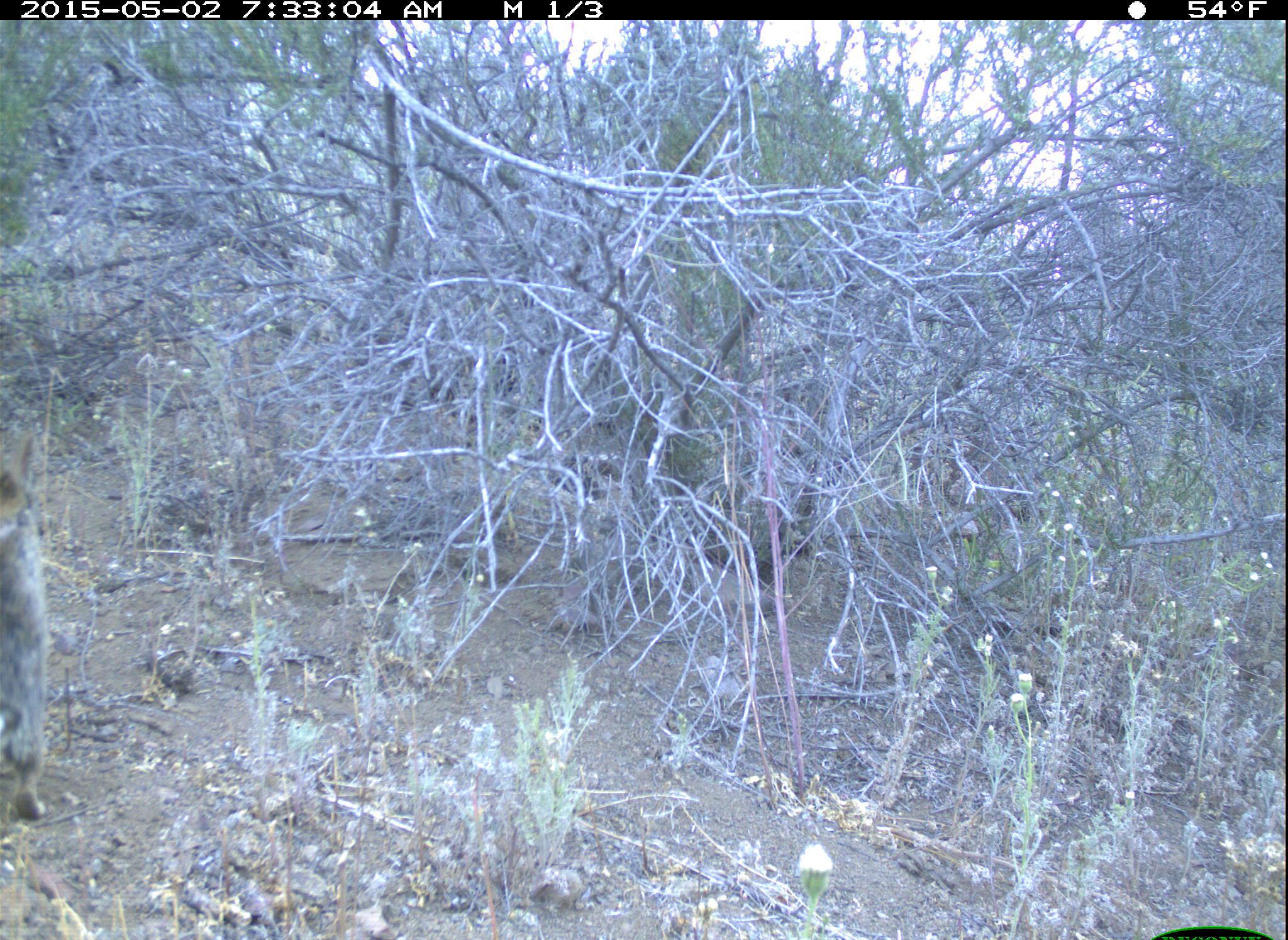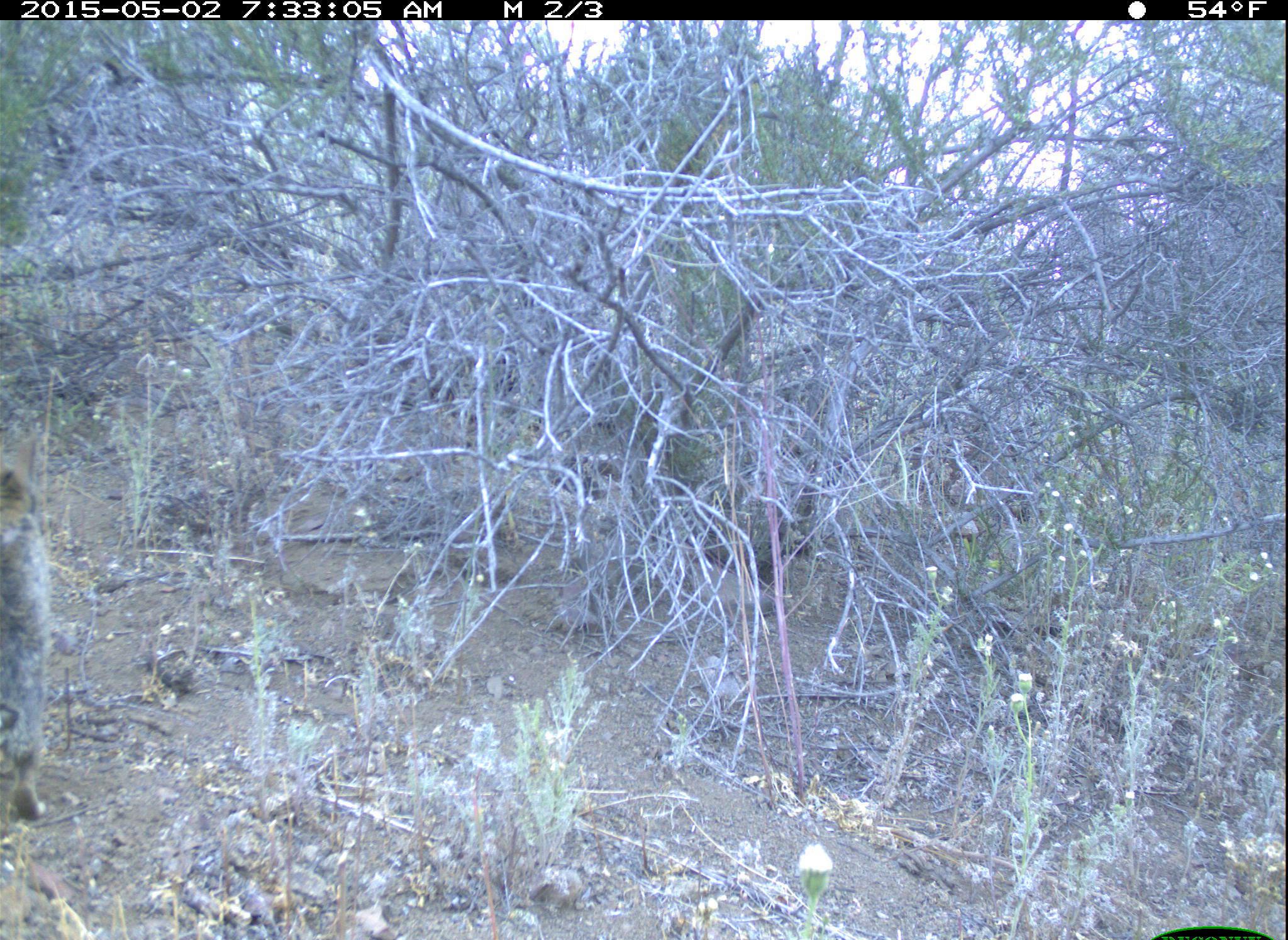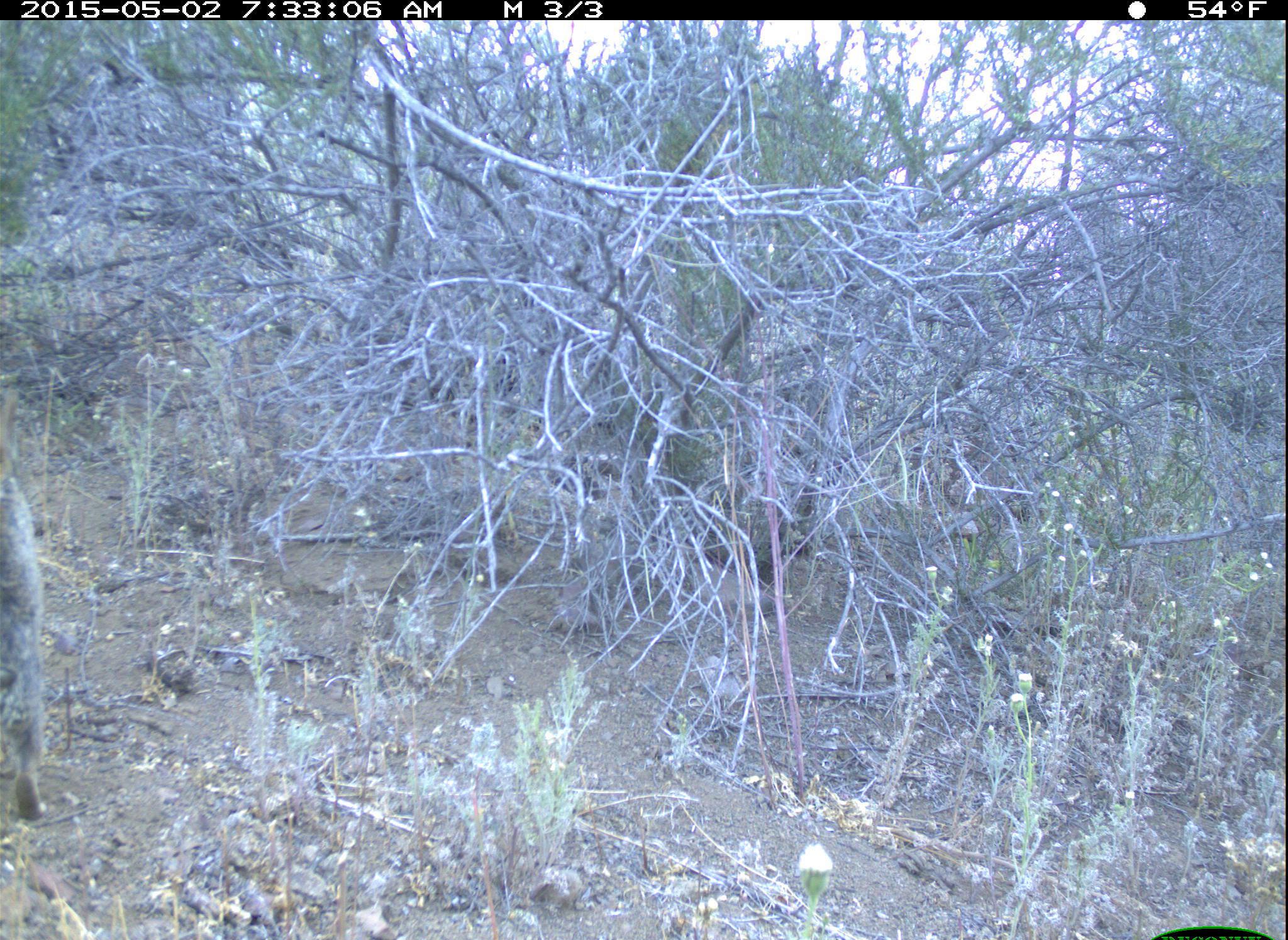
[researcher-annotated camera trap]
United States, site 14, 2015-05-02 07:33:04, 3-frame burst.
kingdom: Animalia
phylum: Chordata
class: Mammalia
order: Lagomorpha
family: Leporidae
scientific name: Leporidae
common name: rabbits and hares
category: rabbit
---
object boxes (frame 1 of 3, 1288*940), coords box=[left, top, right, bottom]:
rabbit: box=[0, 421, 50, 820]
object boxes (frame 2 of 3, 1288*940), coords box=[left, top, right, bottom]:
rabbit: box=[0, 444, 55, 819]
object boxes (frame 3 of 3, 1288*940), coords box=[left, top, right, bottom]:
rabbit: box=[0, 393, 46, 822]